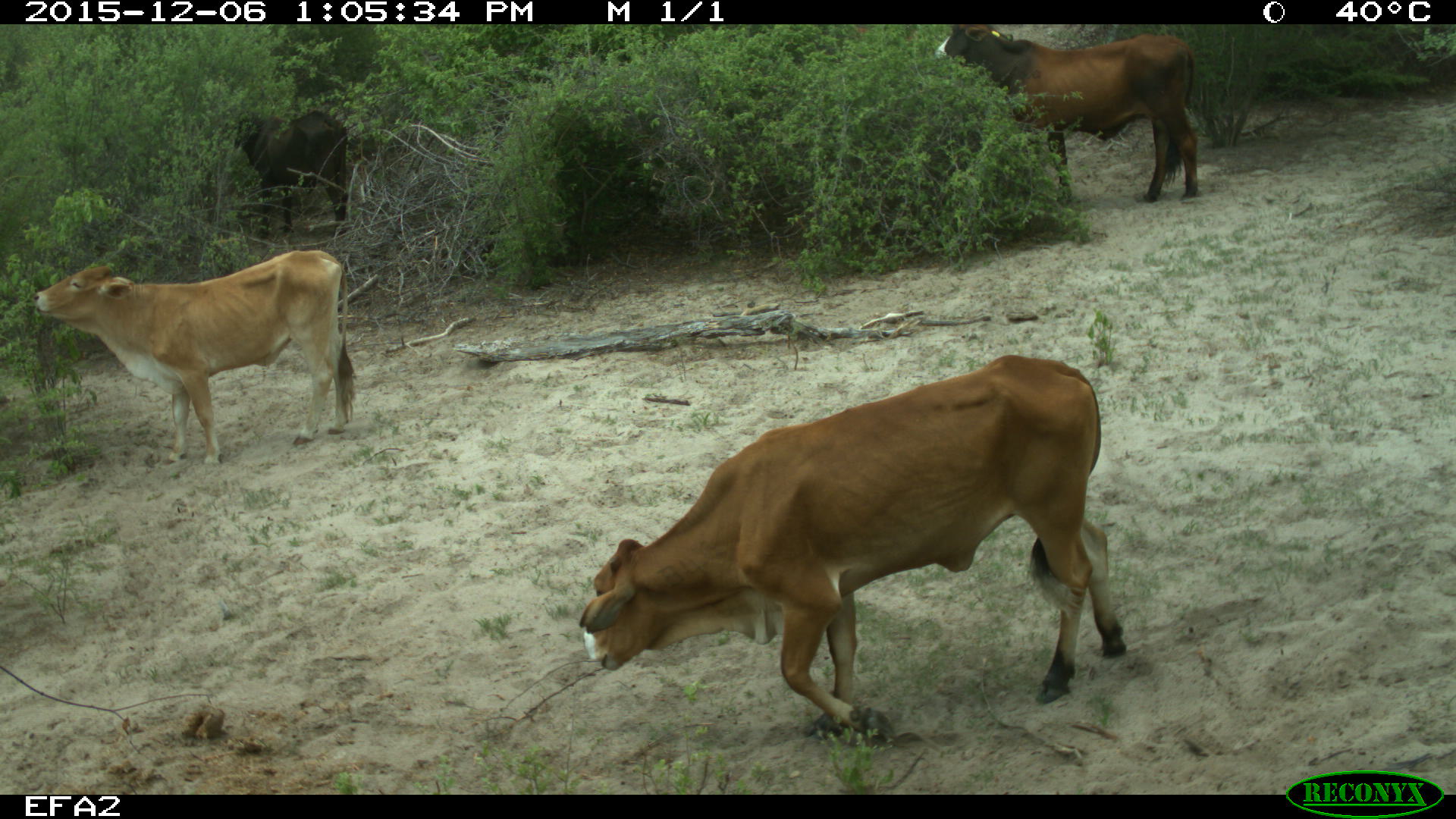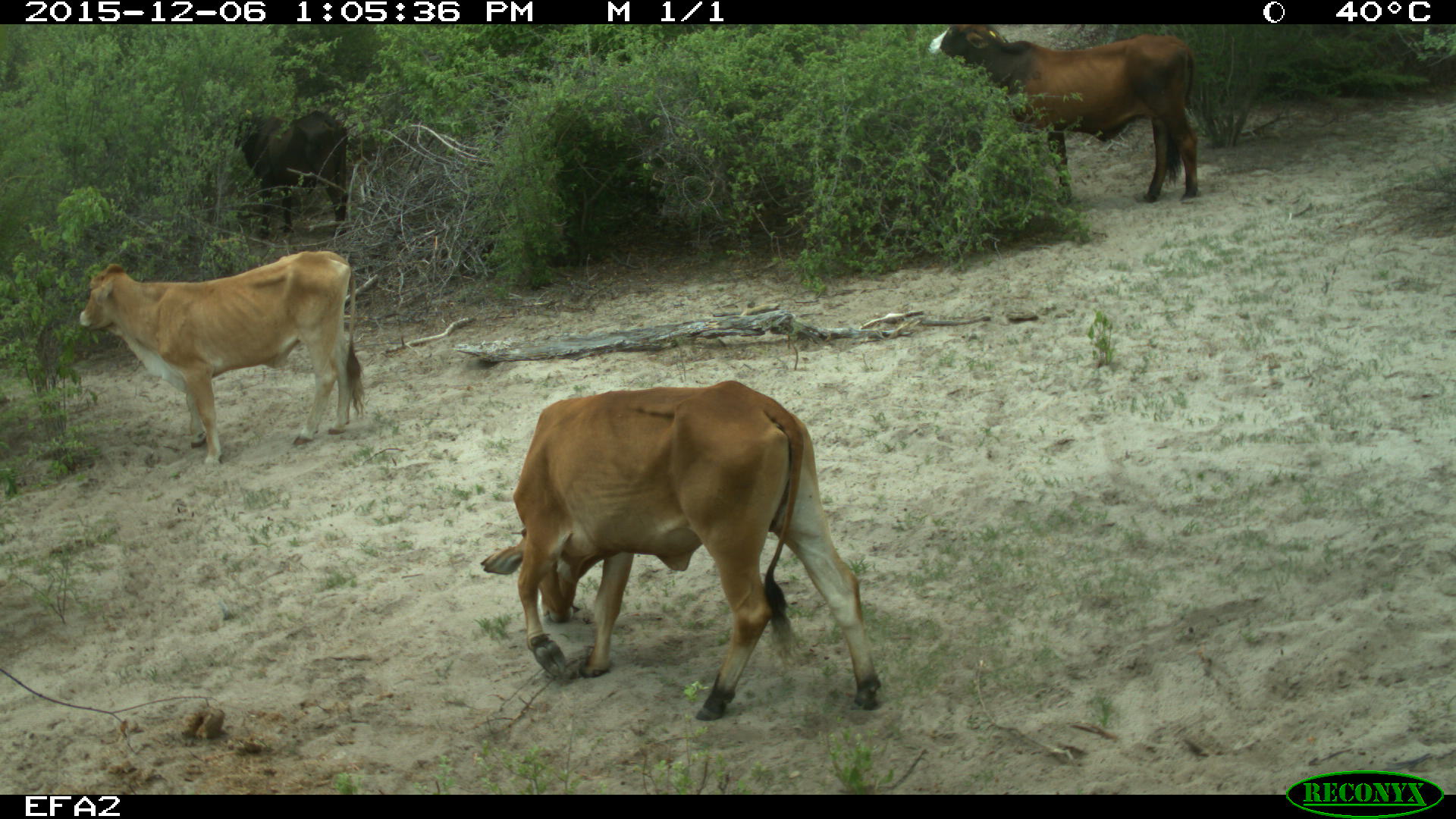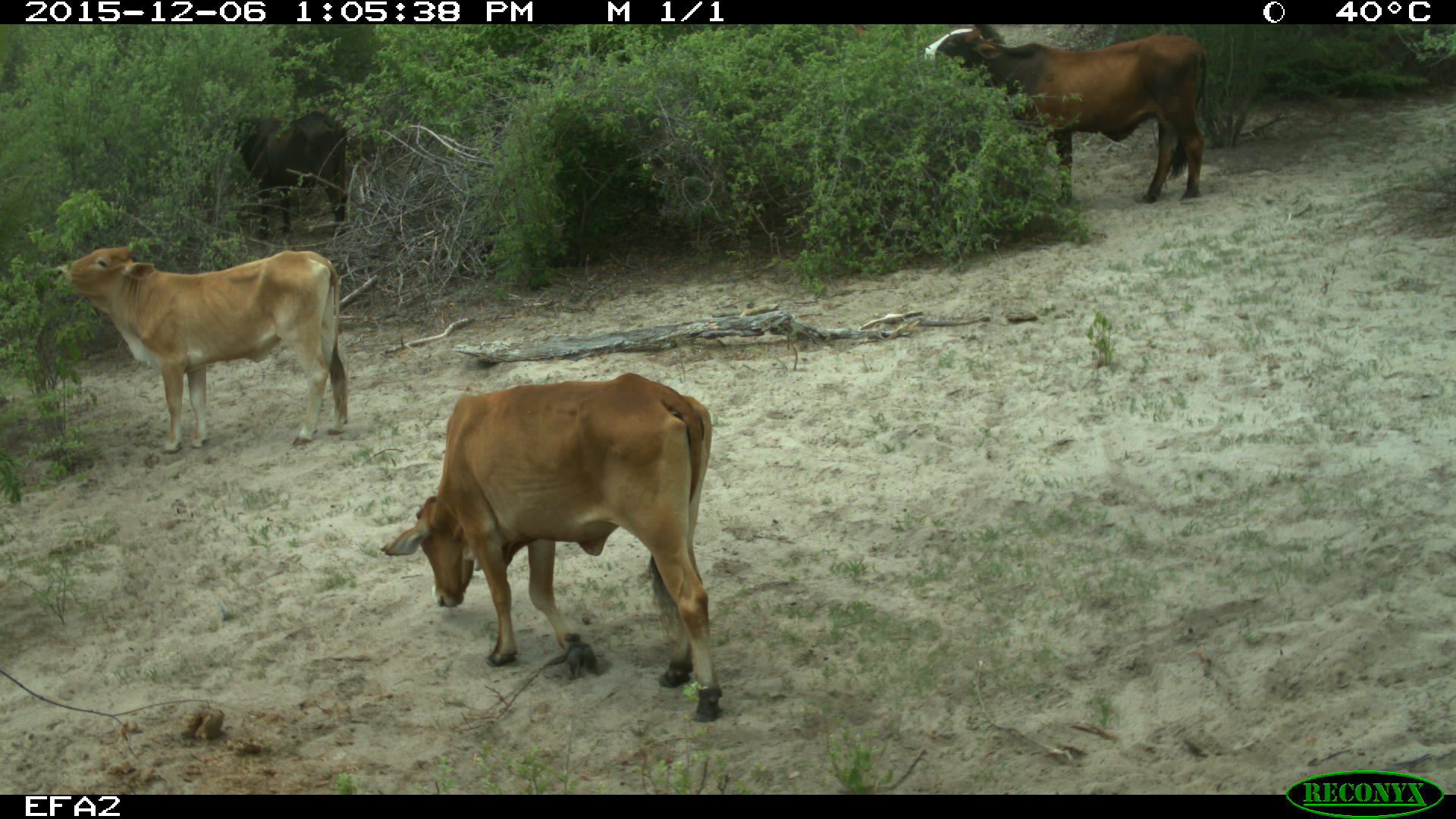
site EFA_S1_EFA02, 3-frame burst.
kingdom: Animalia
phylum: Chordata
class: Mammalia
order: Artiodactyla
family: Bovidae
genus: Bos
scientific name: Bos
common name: cattle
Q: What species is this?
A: Cattle (Bos).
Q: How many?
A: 3.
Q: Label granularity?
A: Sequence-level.